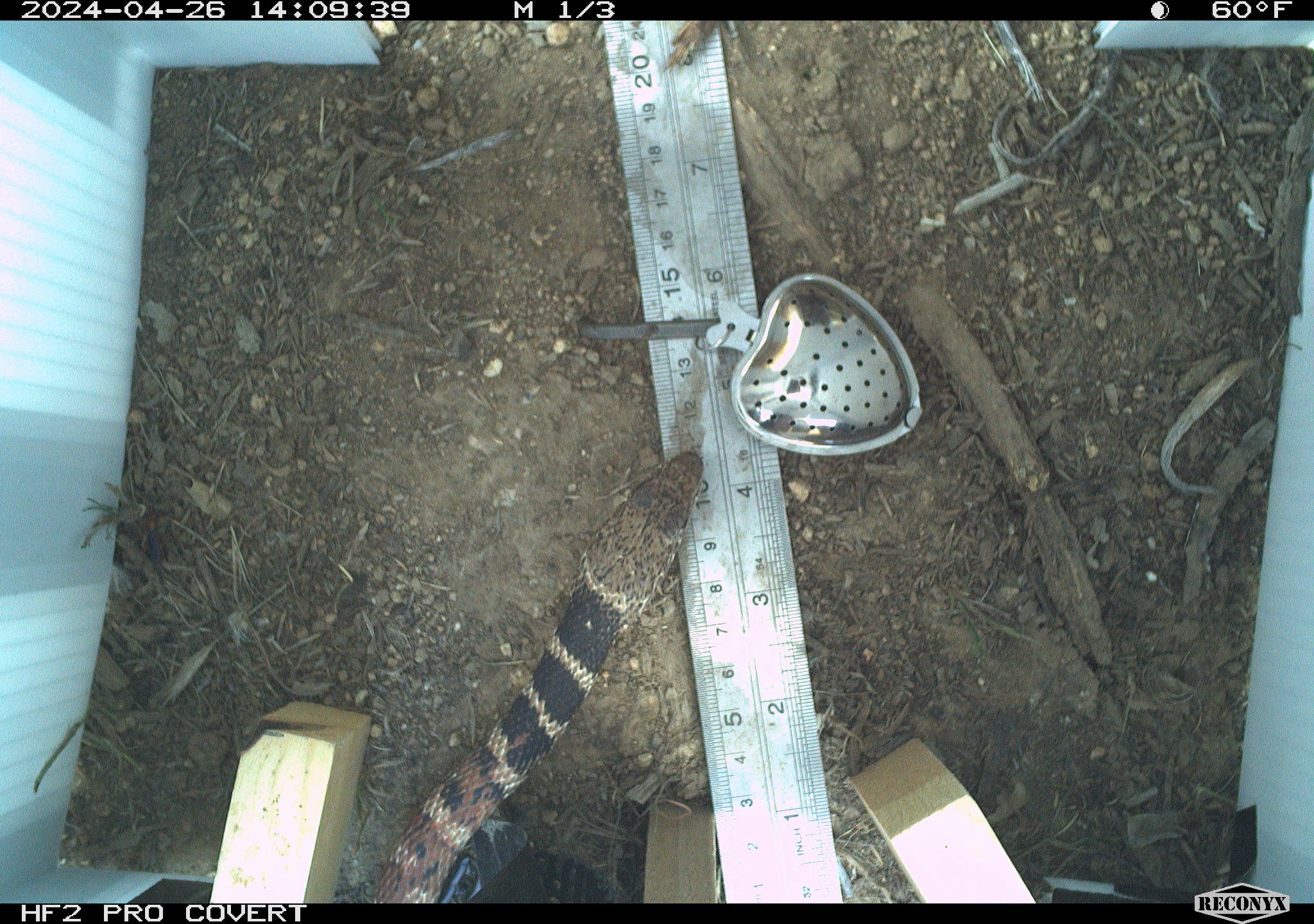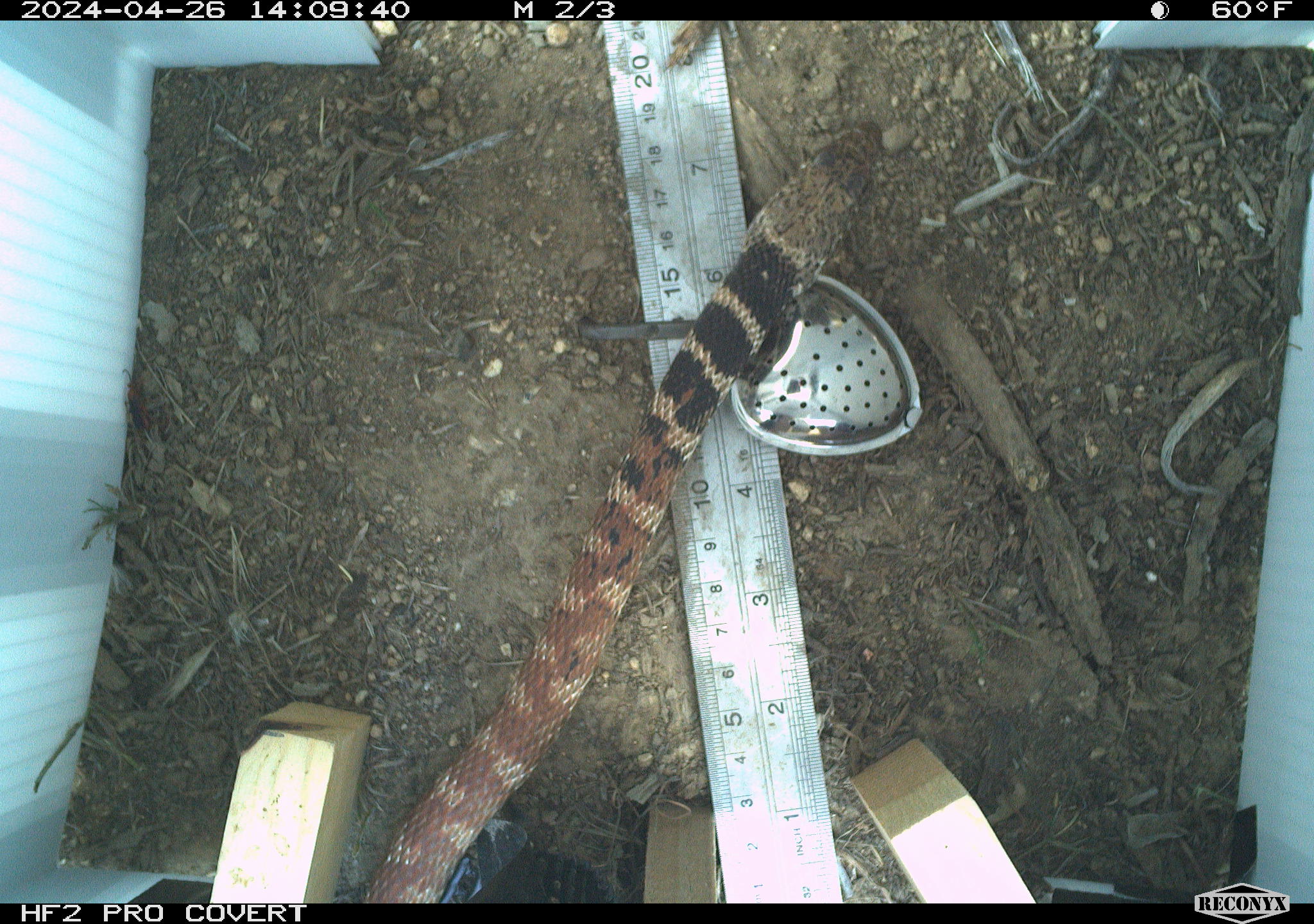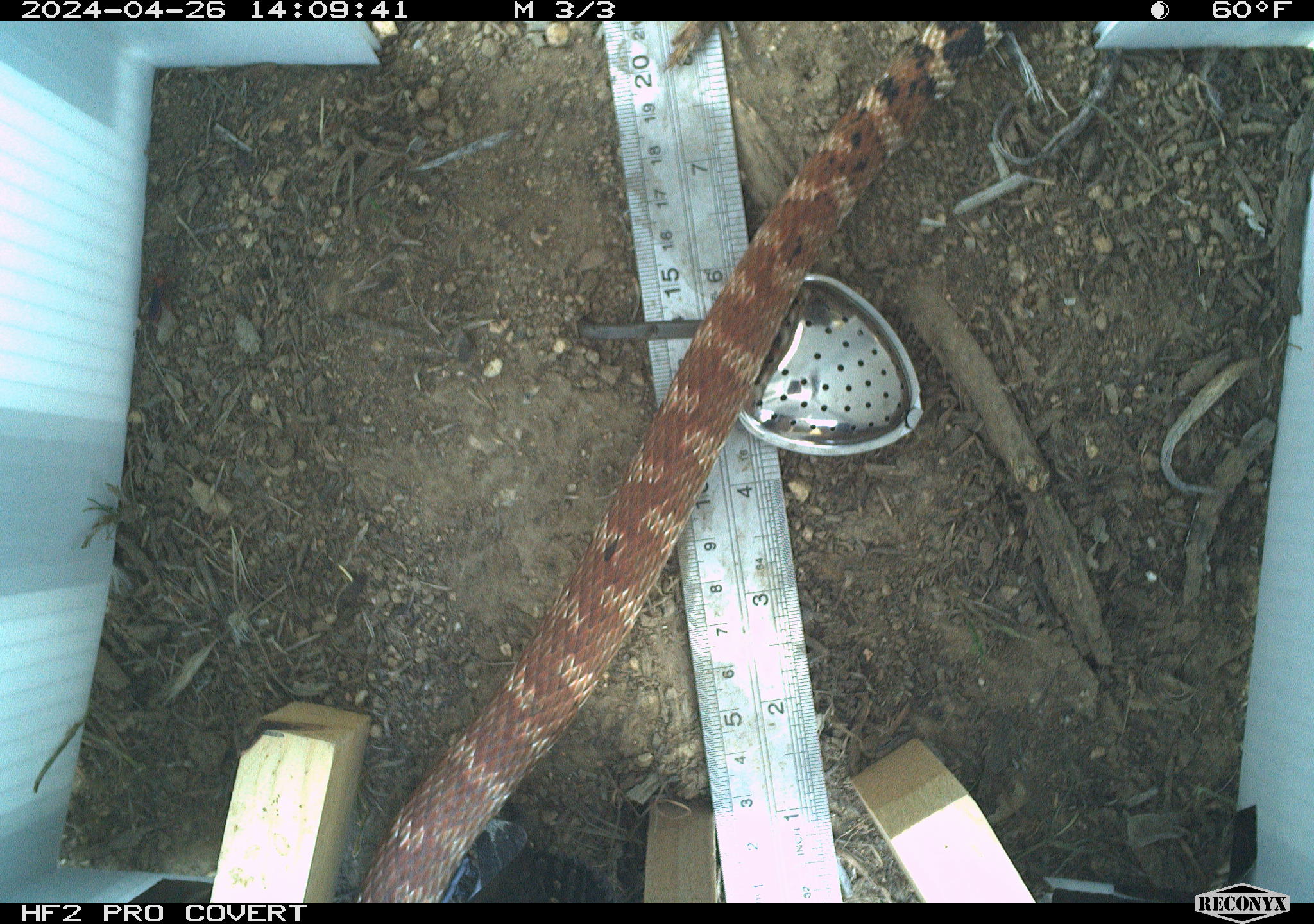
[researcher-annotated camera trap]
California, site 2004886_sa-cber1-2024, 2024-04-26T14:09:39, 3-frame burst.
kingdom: Animalia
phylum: Chordata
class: Reptilia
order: Squamata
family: Colubridae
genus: Masticophis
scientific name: Masticophis flagellum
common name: coachwhip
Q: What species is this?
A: Coachwhip (Masticophis flagellum).